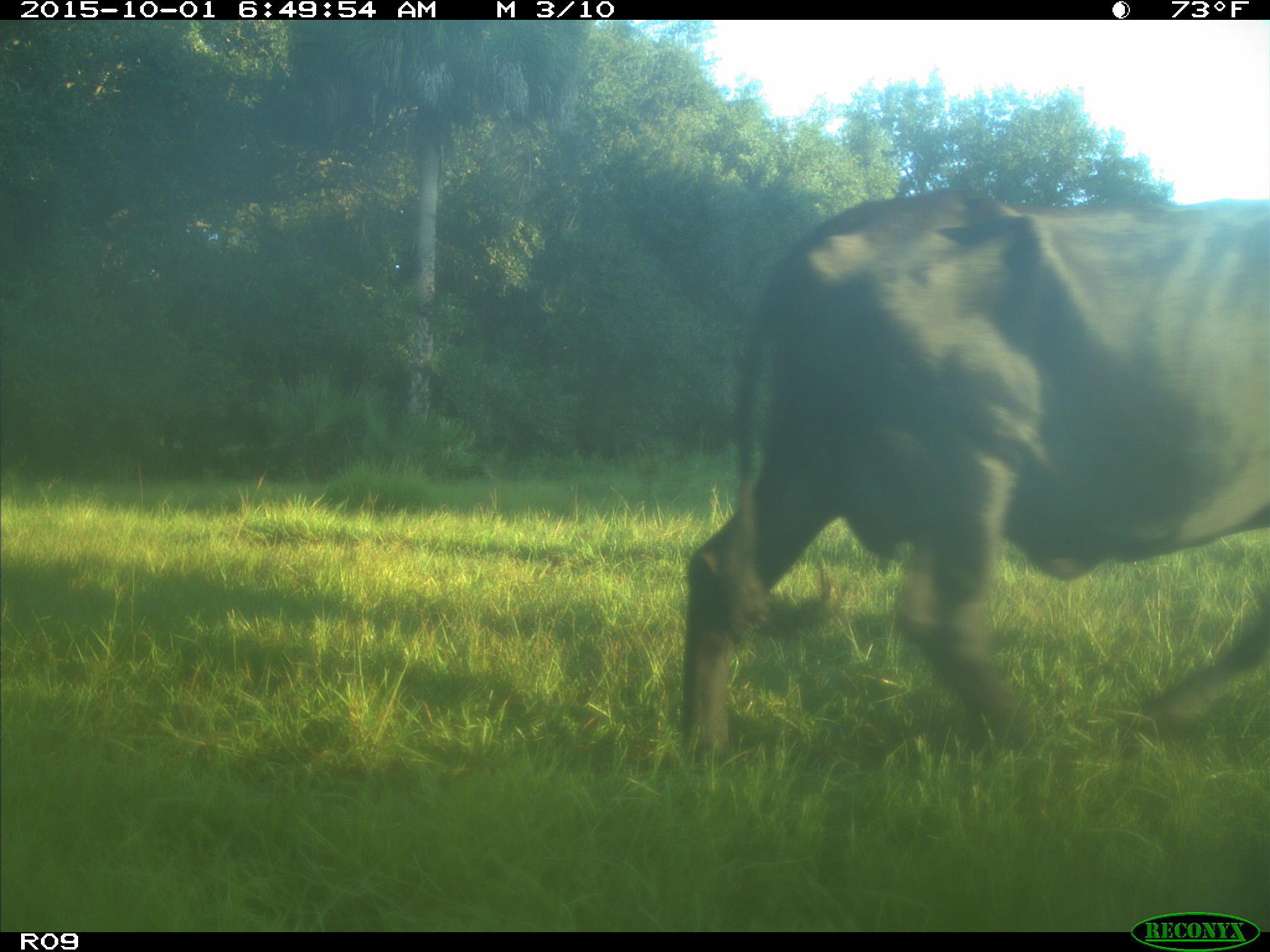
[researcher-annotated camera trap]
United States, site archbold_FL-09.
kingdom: Animalia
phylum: Chordata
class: Mammalia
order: Artiodactyla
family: Bovidae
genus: Bos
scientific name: Bos taurus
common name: domestic cow